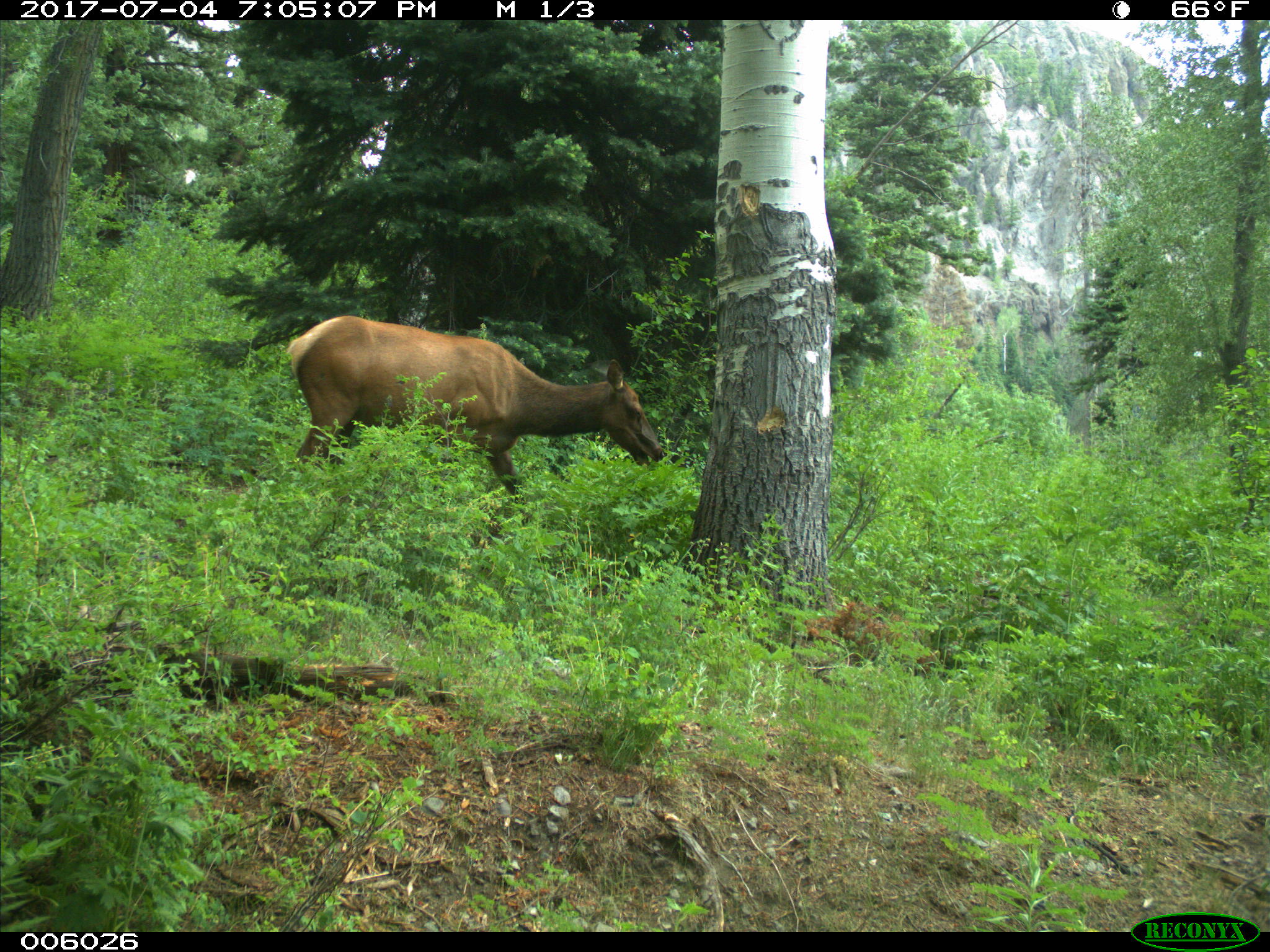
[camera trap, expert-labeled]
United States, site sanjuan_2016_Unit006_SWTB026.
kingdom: Animalia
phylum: Chordata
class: Mammalia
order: Artiodactyla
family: Cervidae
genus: Cervus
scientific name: Cervus elaphus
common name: red deer